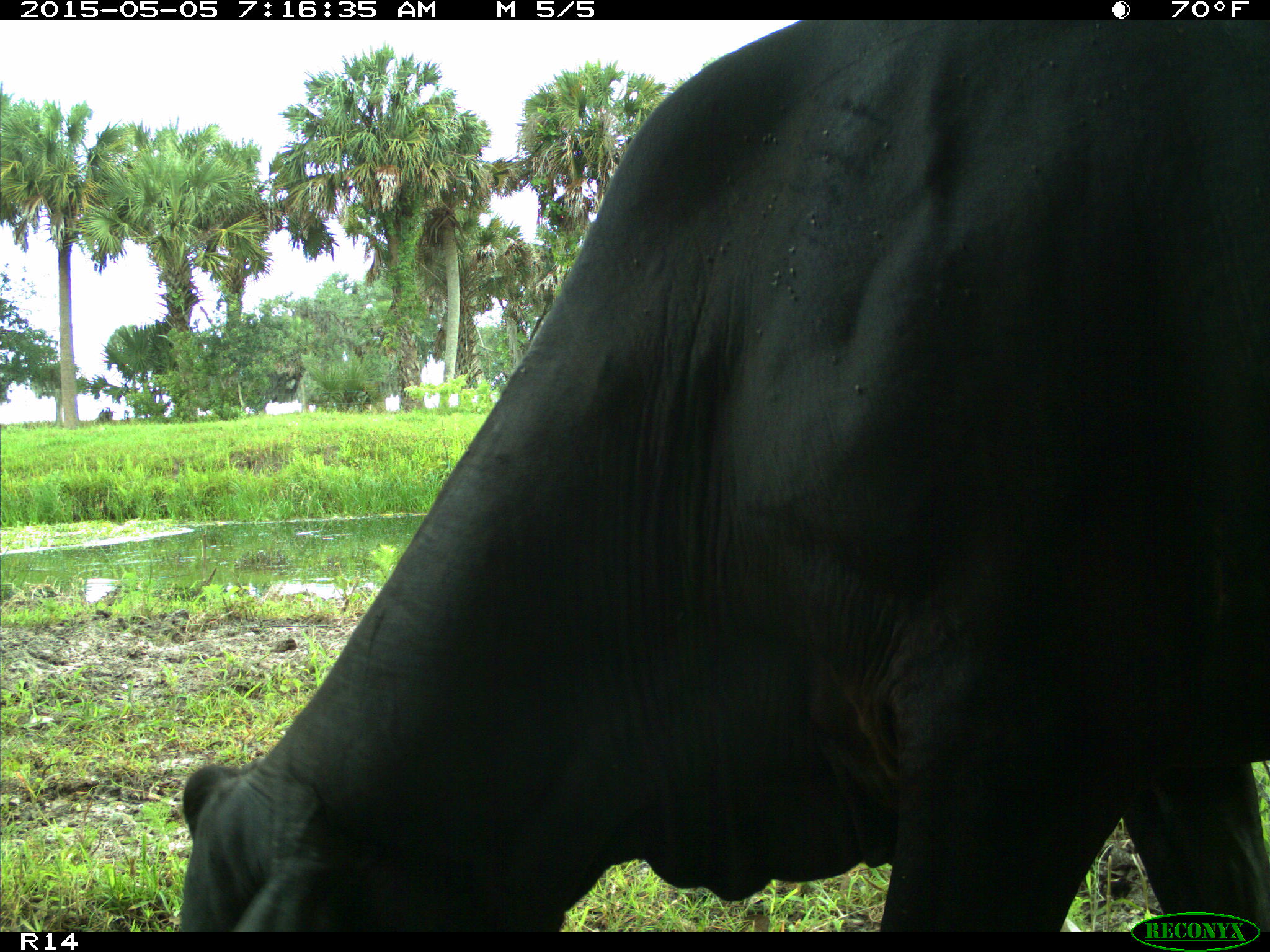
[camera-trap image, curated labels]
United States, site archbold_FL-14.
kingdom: Animalia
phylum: Chordata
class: Mammalia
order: Artiodactyla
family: Bovidae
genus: Bos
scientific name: Bos taurus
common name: domestic cow